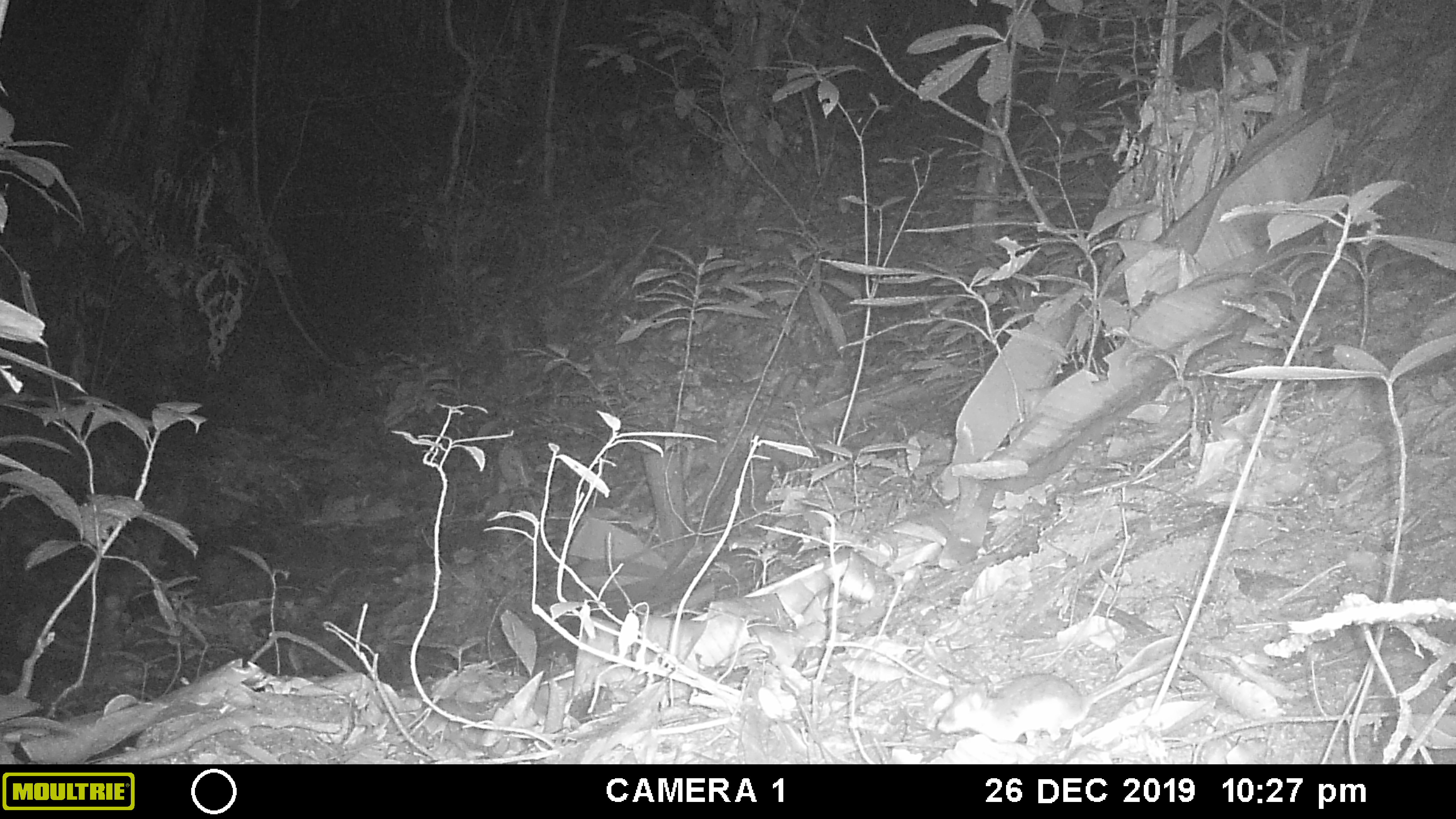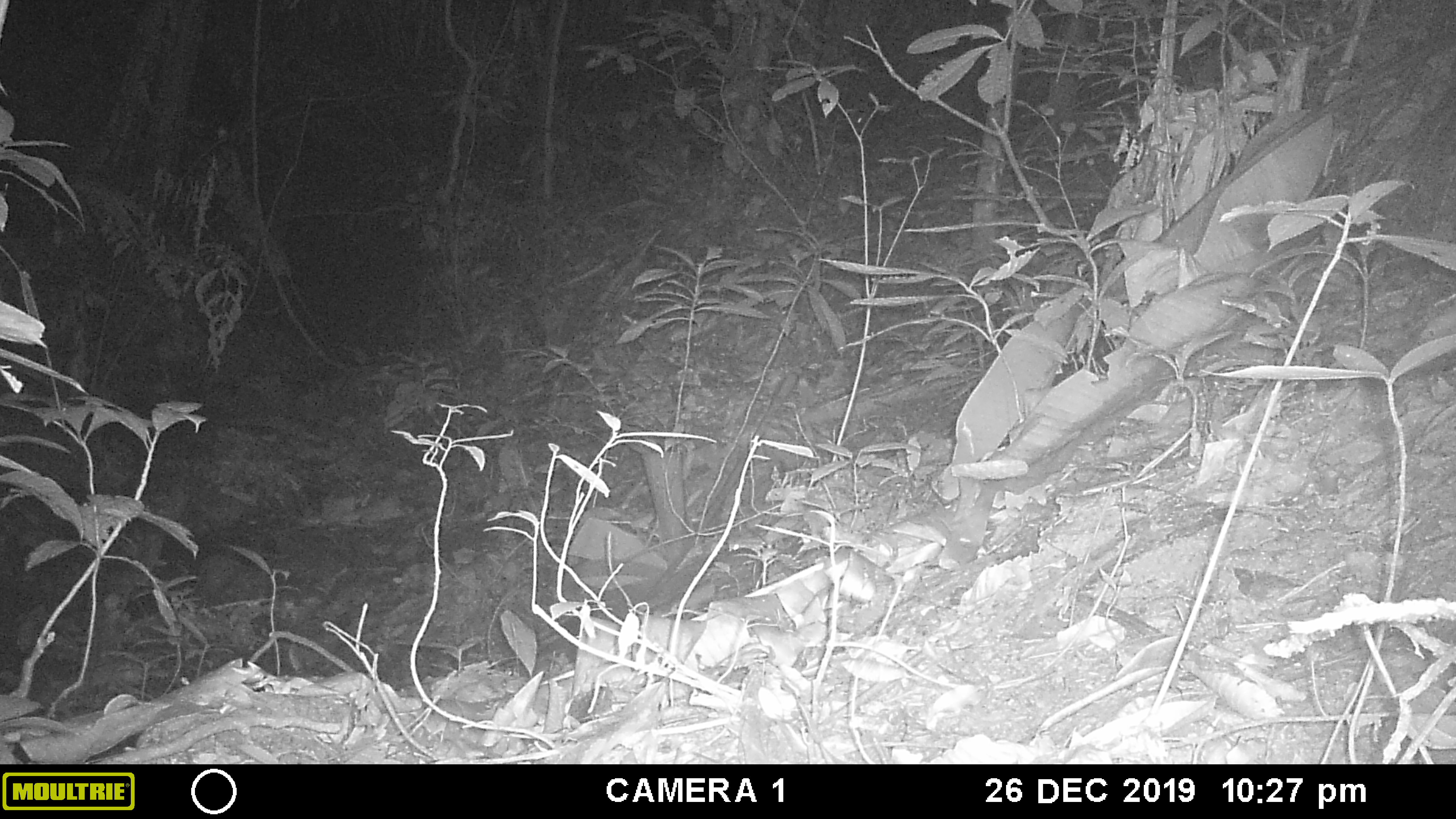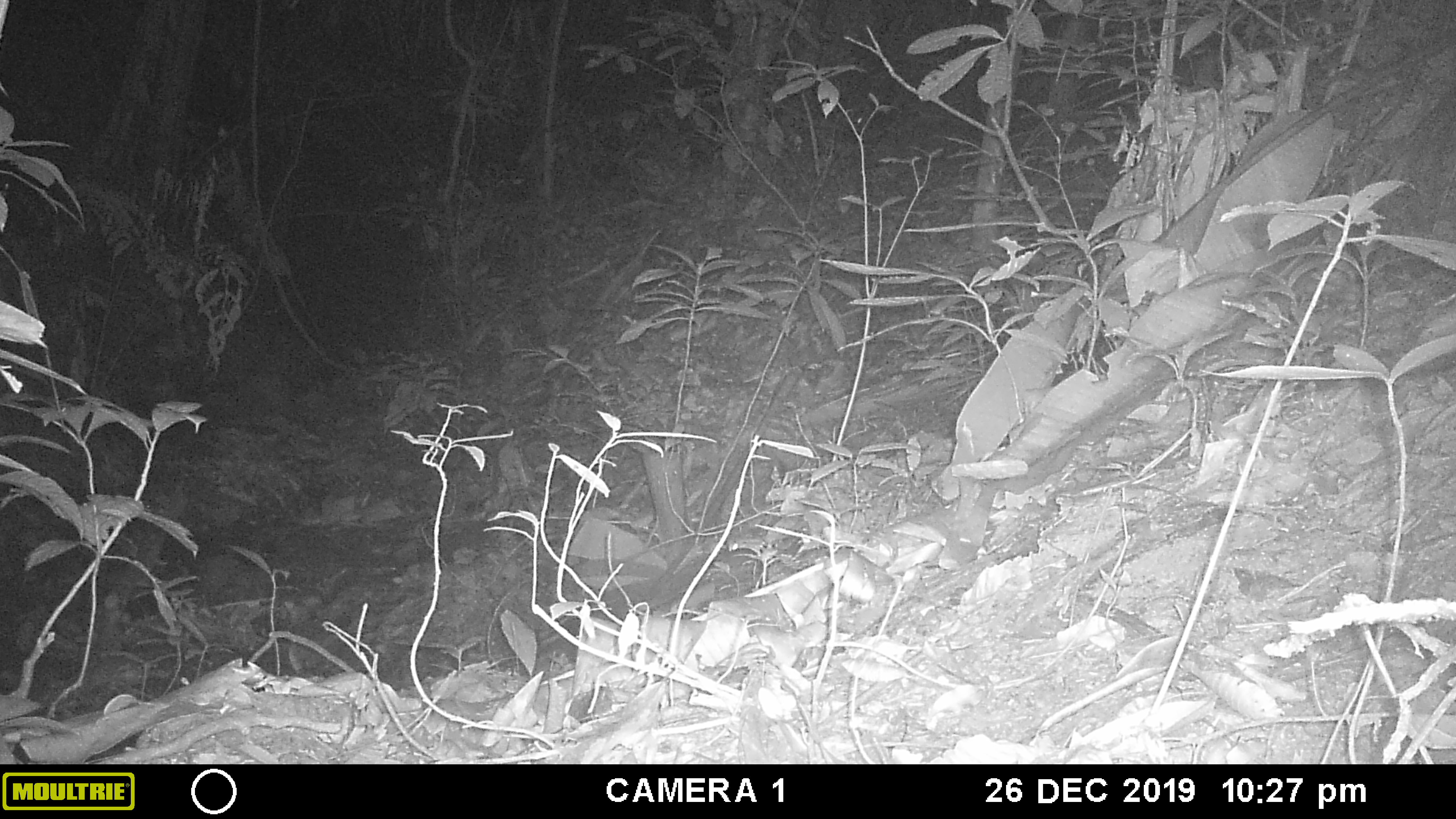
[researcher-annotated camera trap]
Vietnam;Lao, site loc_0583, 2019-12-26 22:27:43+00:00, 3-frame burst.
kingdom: Animalia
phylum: Chordata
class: Mammalia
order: Rodentia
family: Muridae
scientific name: Muridae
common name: old-world mice and rats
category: unidentified murid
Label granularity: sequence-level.